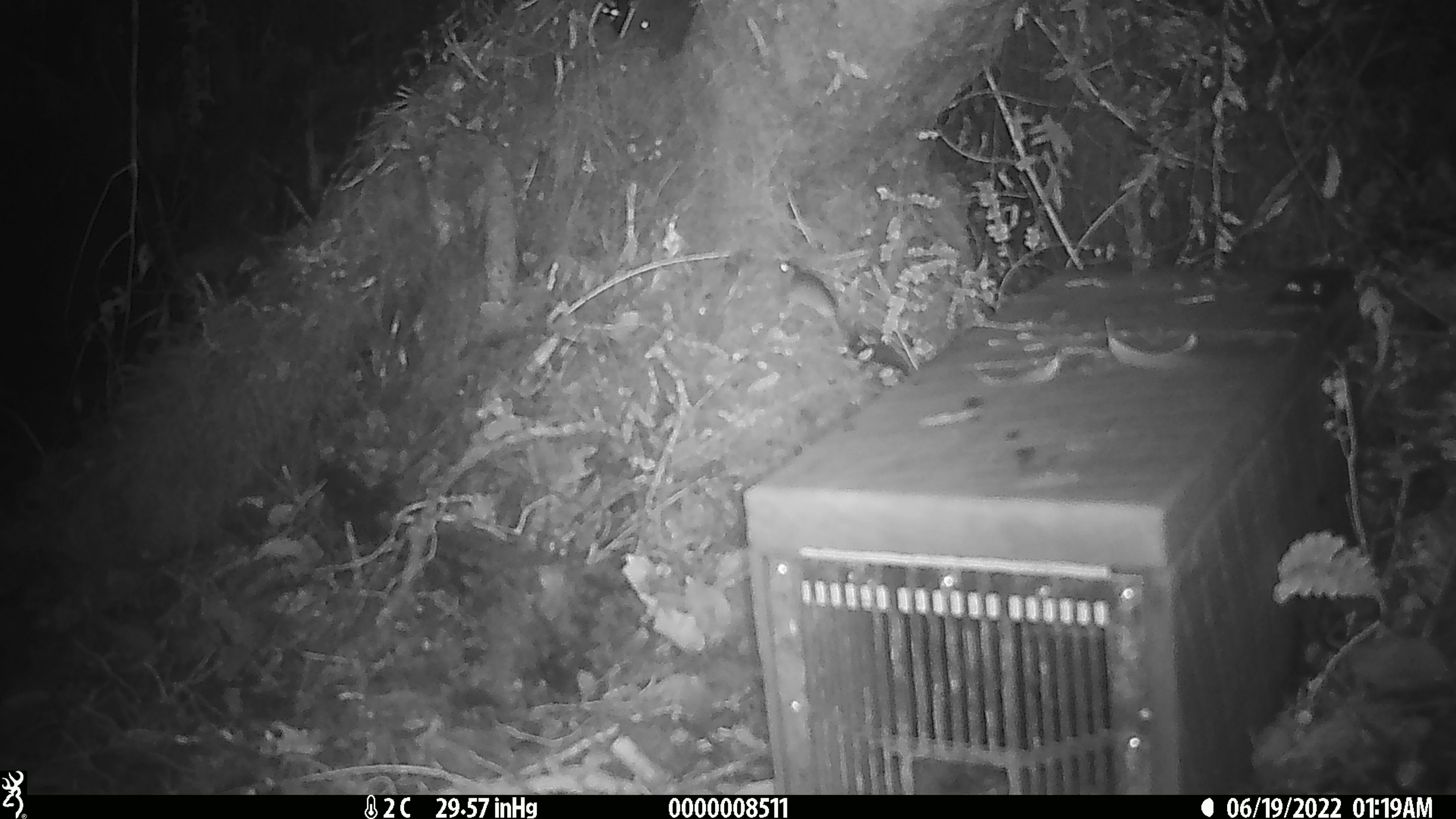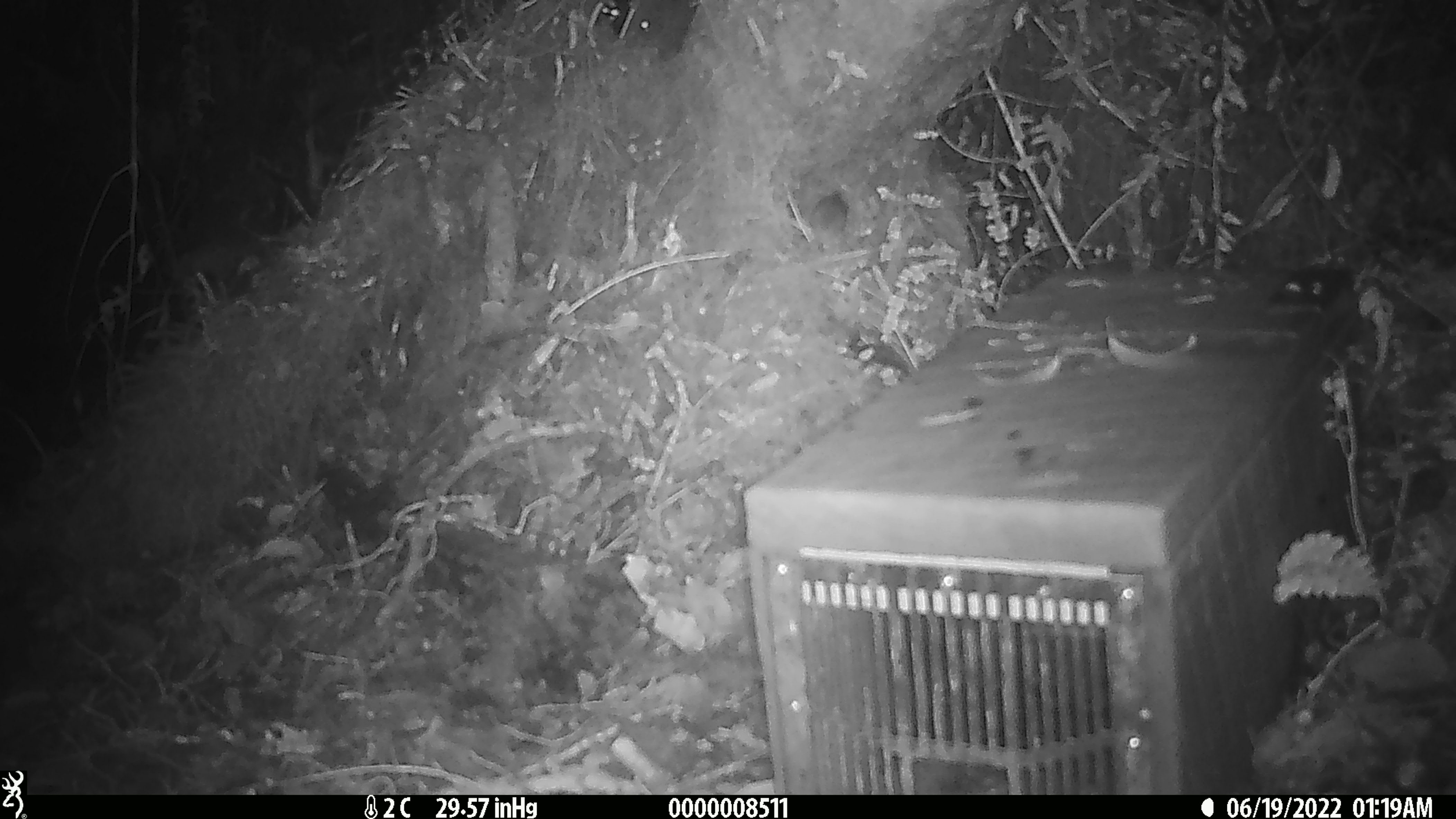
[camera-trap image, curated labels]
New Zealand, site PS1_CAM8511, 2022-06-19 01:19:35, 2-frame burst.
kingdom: Animalia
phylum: Chordata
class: Mammalia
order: Rodentia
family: Muridae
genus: Mus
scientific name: Mus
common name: mouse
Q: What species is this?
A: Mouse (Mus).